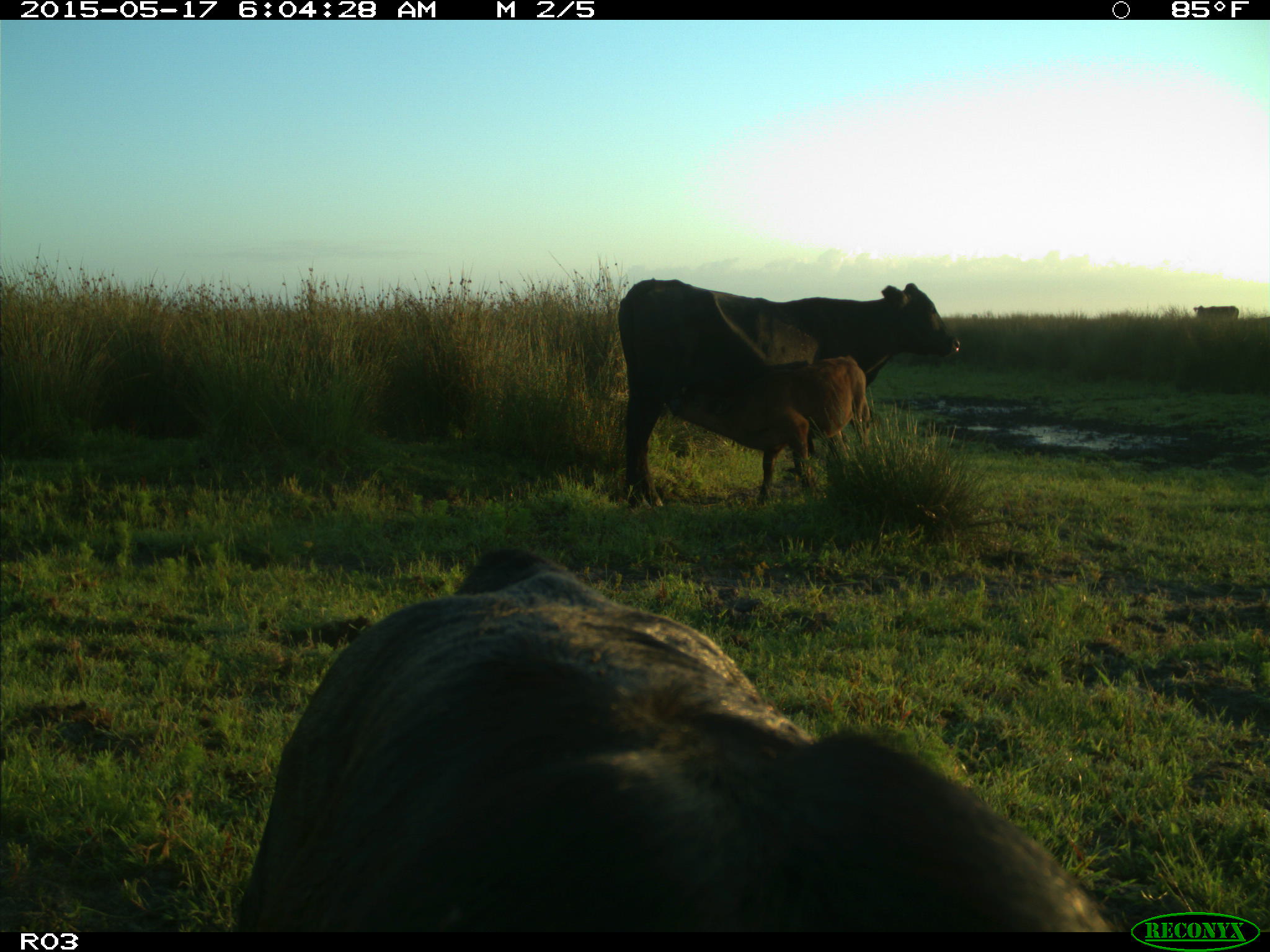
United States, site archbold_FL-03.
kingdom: Animalia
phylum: Chordata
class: Mammalia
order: Artiodactyla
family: Bovidae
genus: Bos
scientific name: Bos taurus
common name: domestic cow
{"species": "Bos taurus (domestic cow)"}